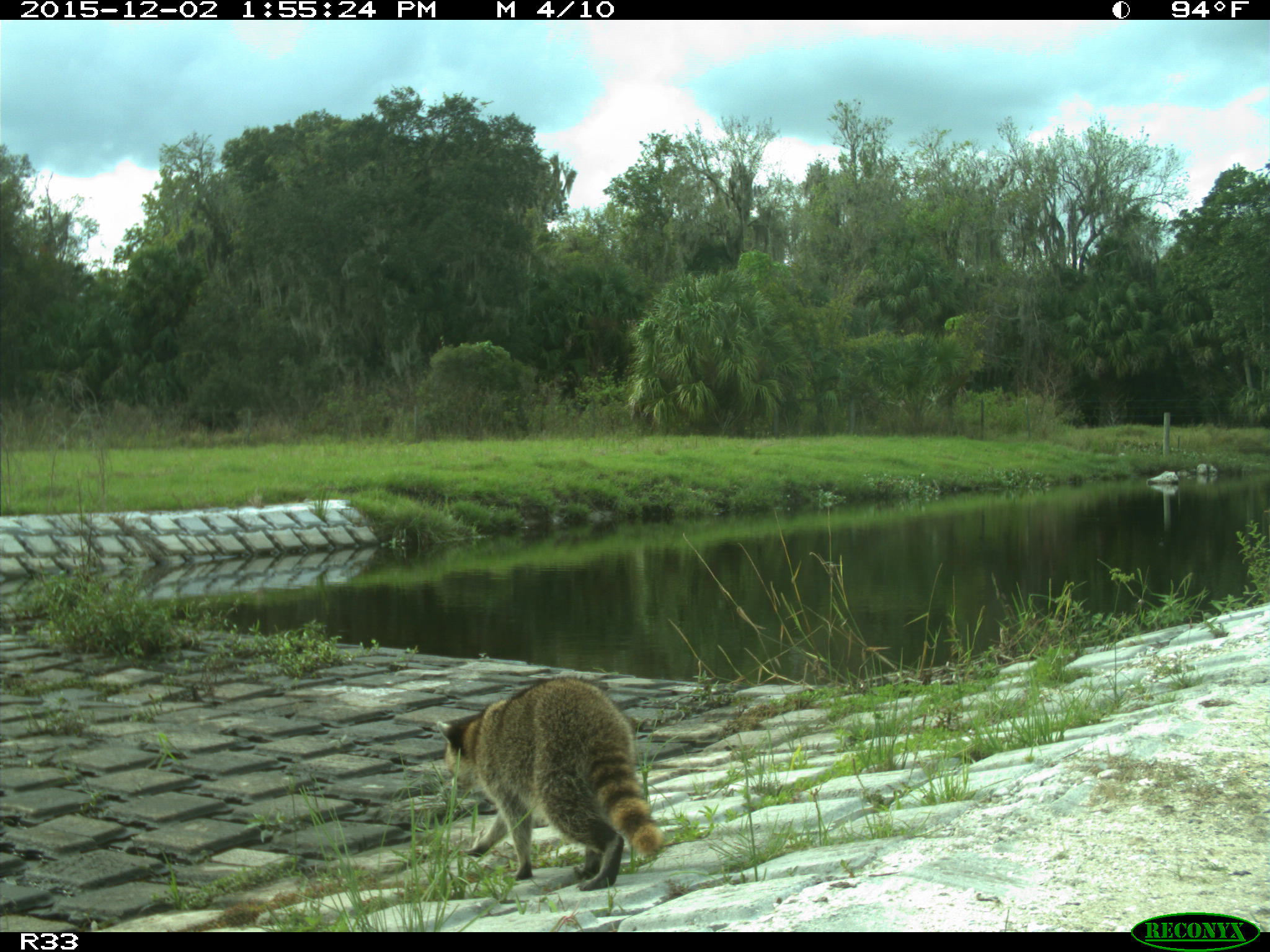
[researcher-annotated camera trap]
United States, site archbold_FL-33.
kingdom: Animalia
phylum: Chordata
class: Mammalia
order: Carnivora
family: Procyonidae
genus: Procyon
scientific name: Procyon lotor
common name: common raccoon